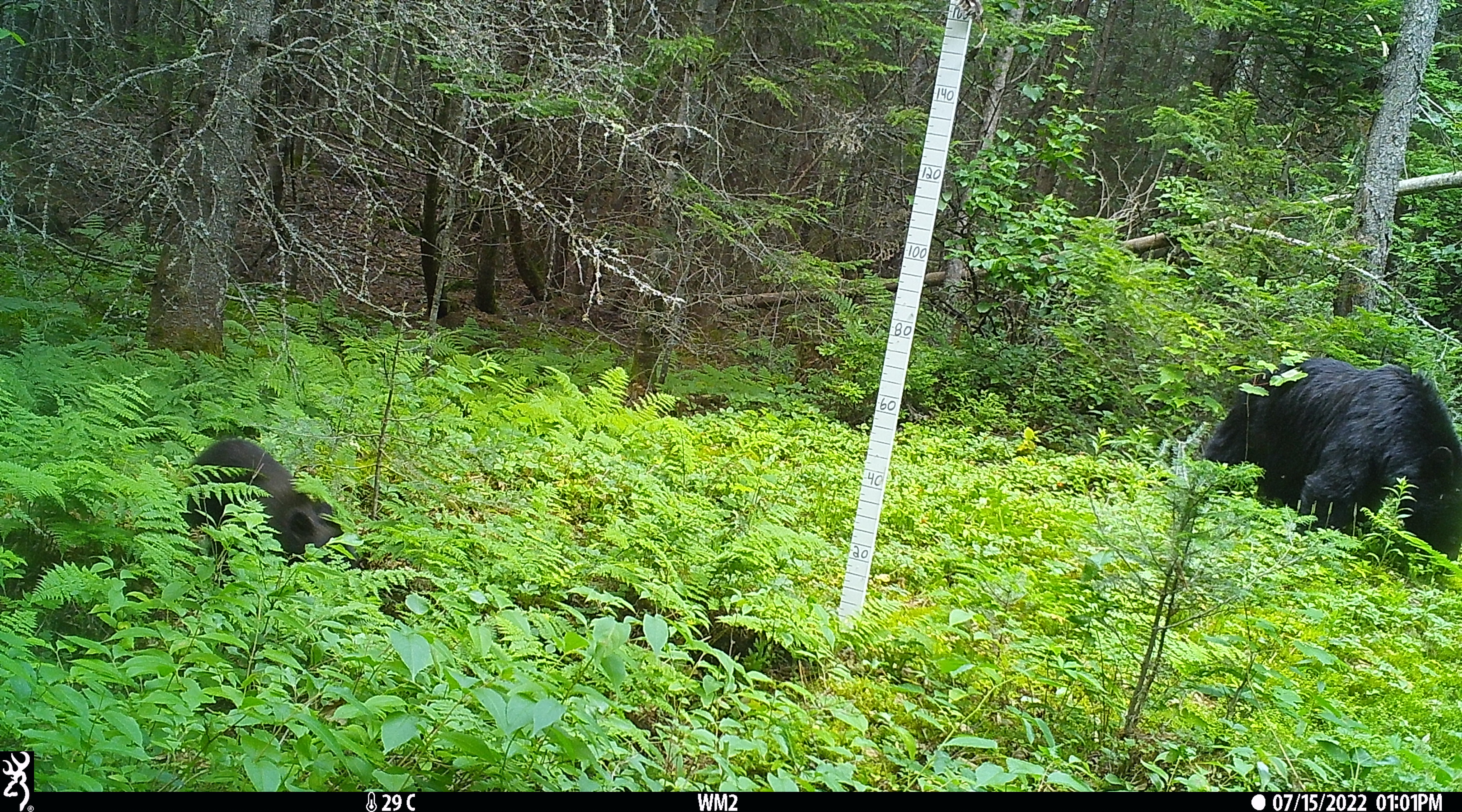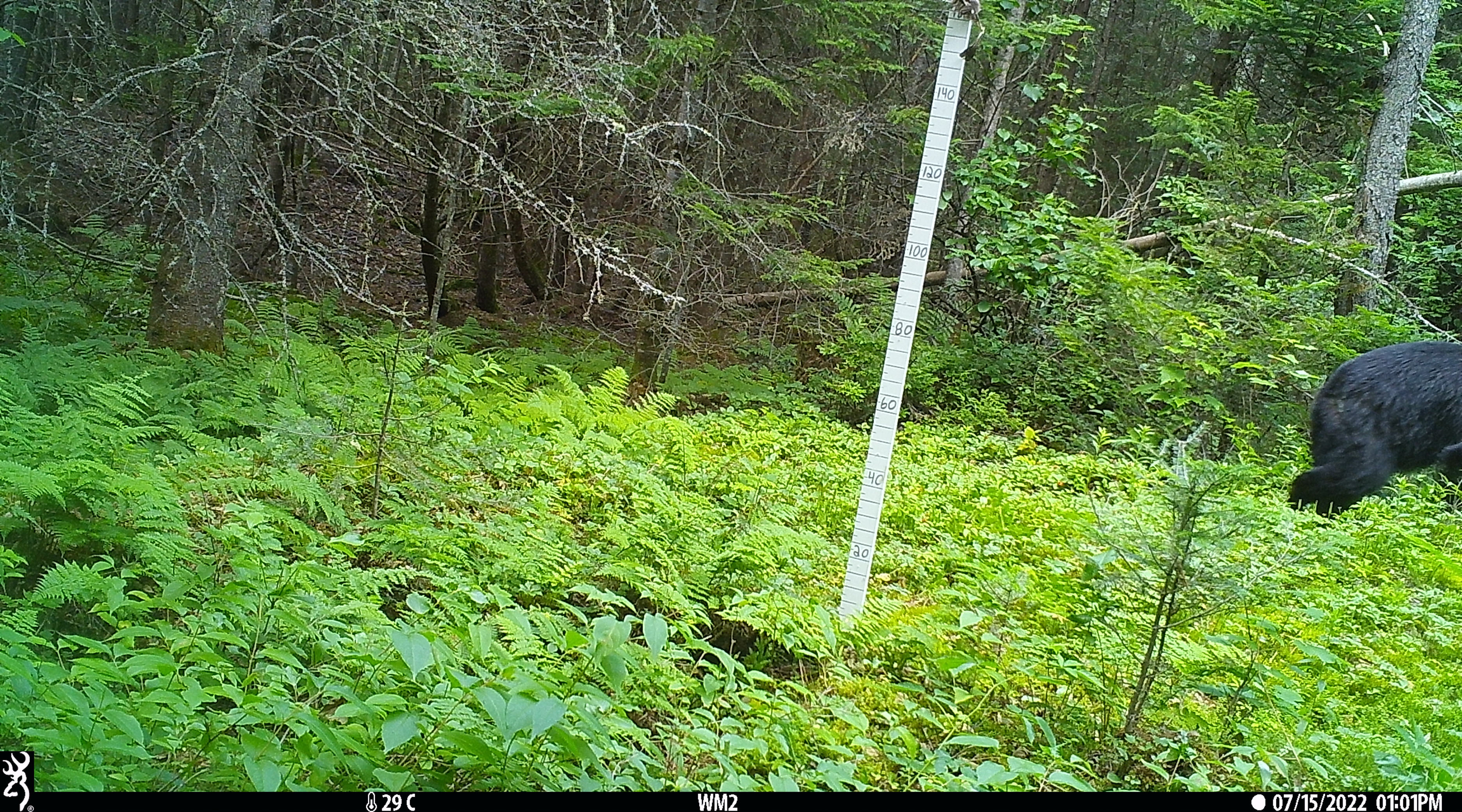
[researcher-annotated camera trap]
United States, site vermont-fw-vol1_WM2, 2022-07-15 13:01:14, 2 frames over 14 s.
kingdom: Animalia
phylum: Chordata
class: Mammalia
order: Carnivora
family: Ursidae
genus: Ursus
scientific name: Ursus americanus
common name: black bear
Black bear (Ursus americanus).